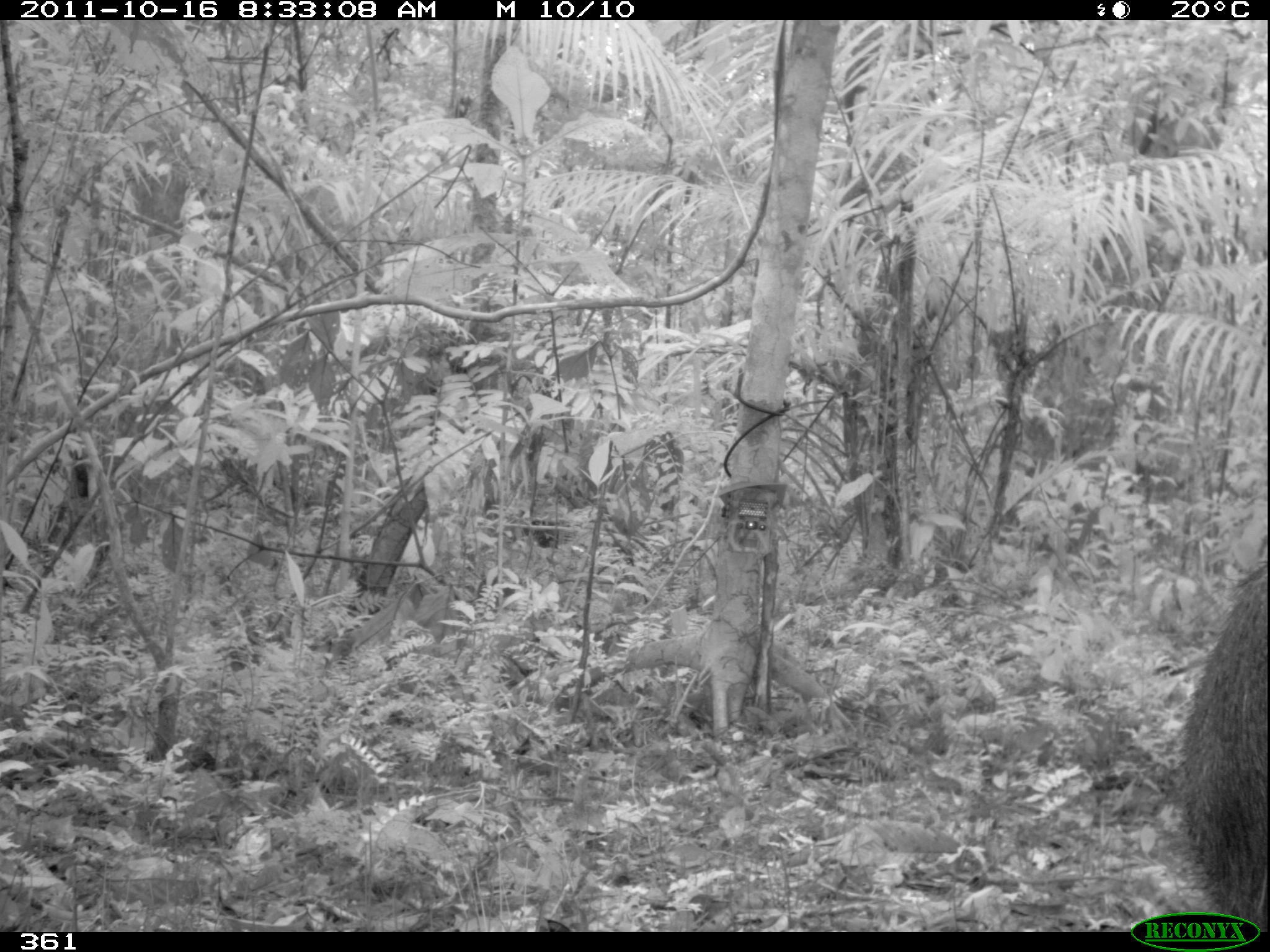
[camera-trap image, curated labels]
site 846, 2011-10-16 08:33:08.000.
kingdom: Animalia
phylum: Chordata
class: Mammalia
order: Artiodactyla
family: Tayassuidae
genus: Pecari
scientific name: Pecari tajacu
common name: collared peccary